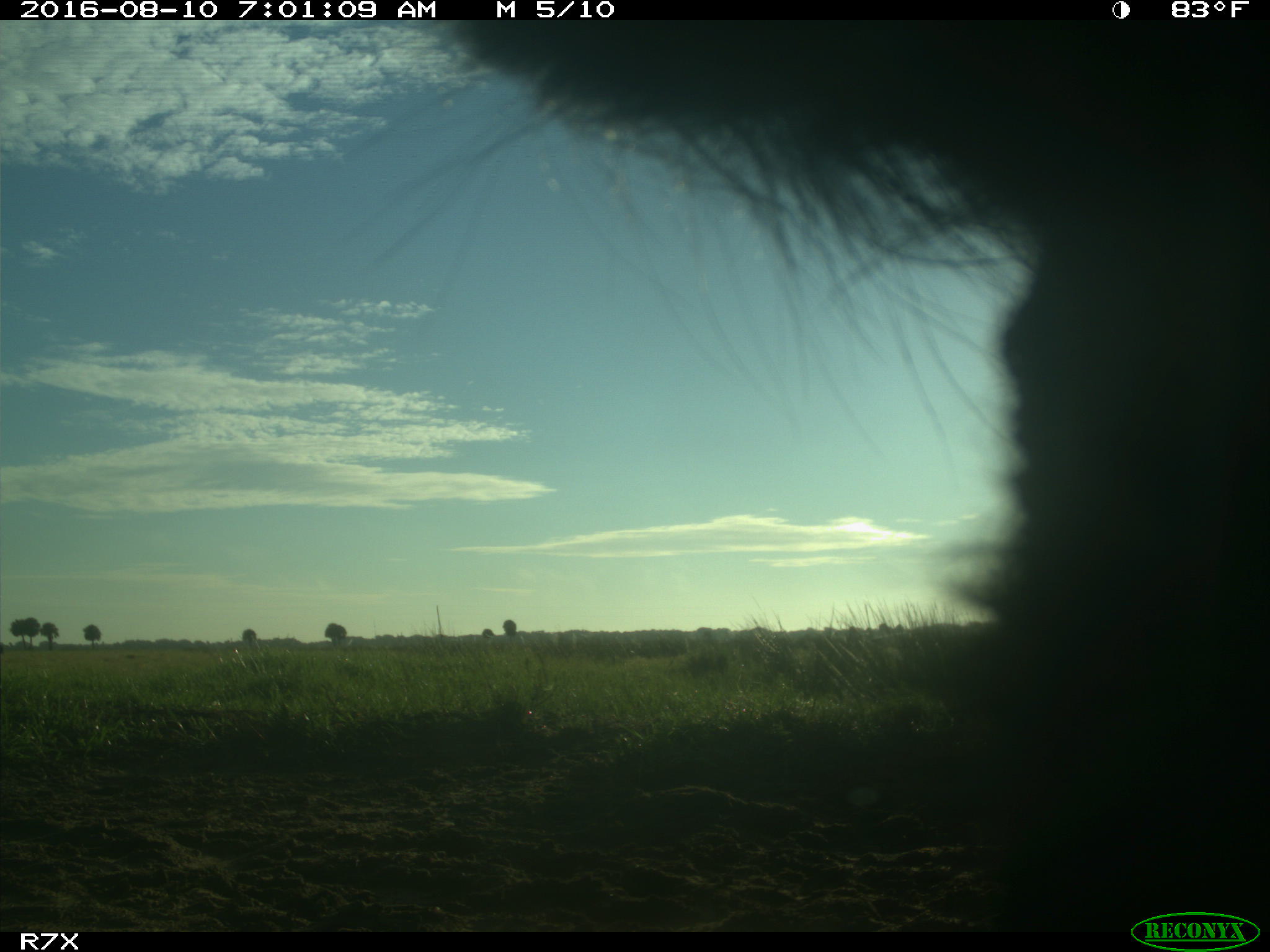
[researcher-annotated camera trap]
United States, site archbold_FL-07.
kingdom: Animalia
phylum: Chordata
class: Mammalia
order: Artiodactyla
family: Bovidae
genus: Bos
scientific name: Bos taurus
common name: domestic cow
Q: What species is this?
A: Bos taurus (domestic cow).